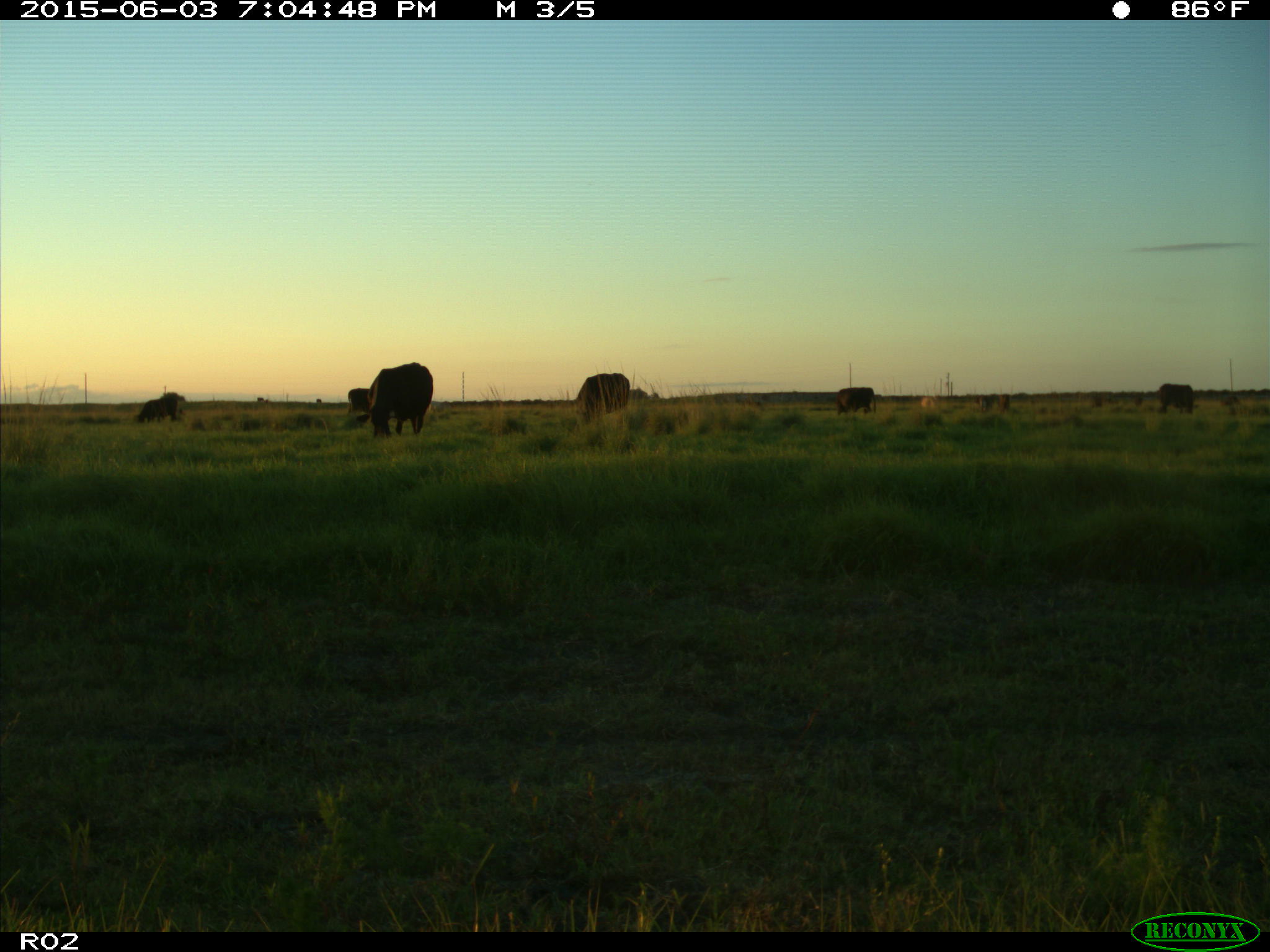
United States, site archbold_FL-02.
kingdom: Animalia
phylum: Chordata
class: Mammalia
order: Artiodactyla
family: Bovidae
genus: Bos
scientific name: Bos taurus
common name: domestic cow